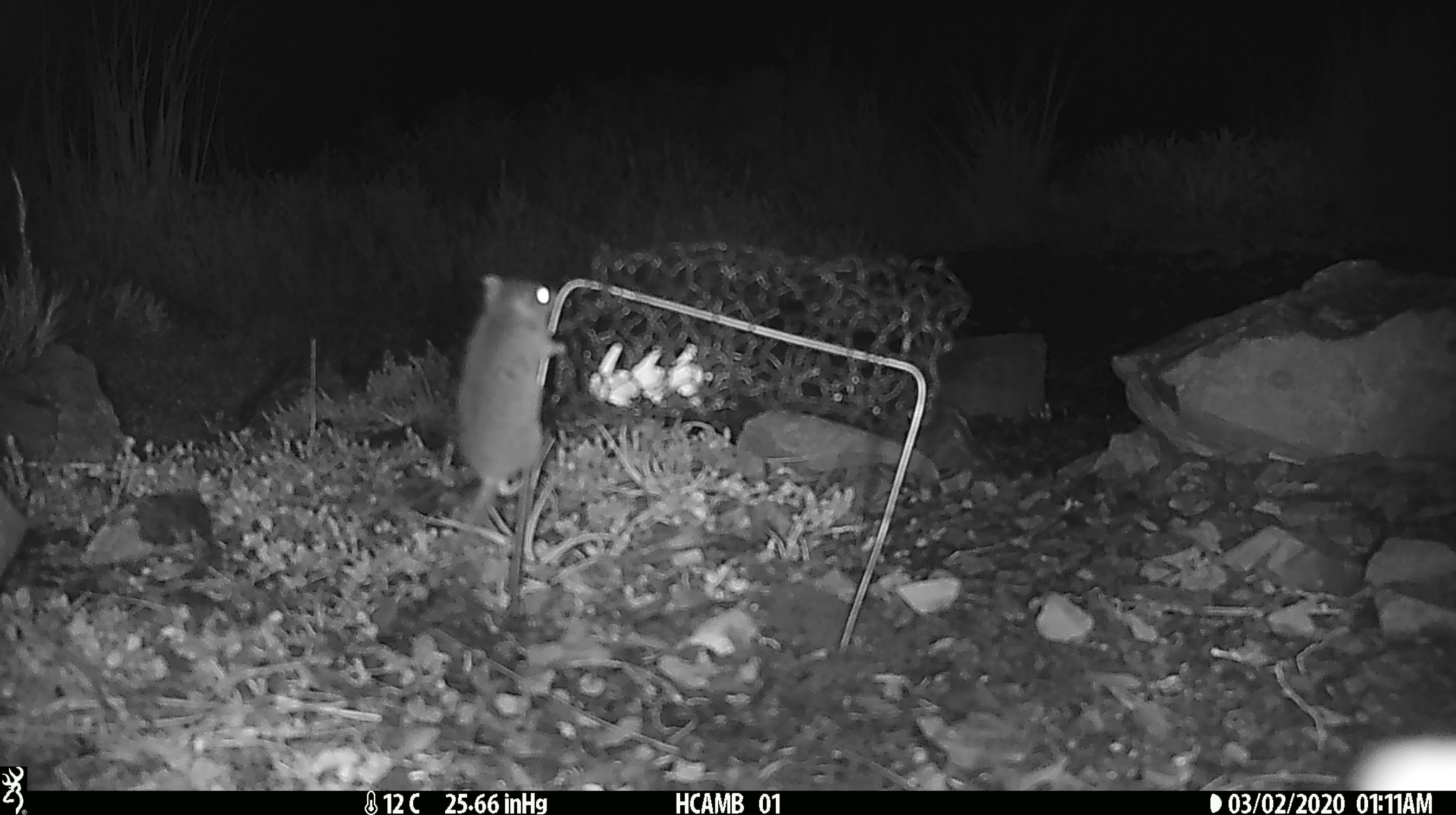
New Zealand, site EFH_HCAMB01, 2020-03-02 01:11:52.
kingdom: Animalia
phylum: Chordata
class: Mammalia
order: Rodentia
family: Muridae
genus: Mus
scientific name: Mus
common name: mouse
Mouse (Mus).